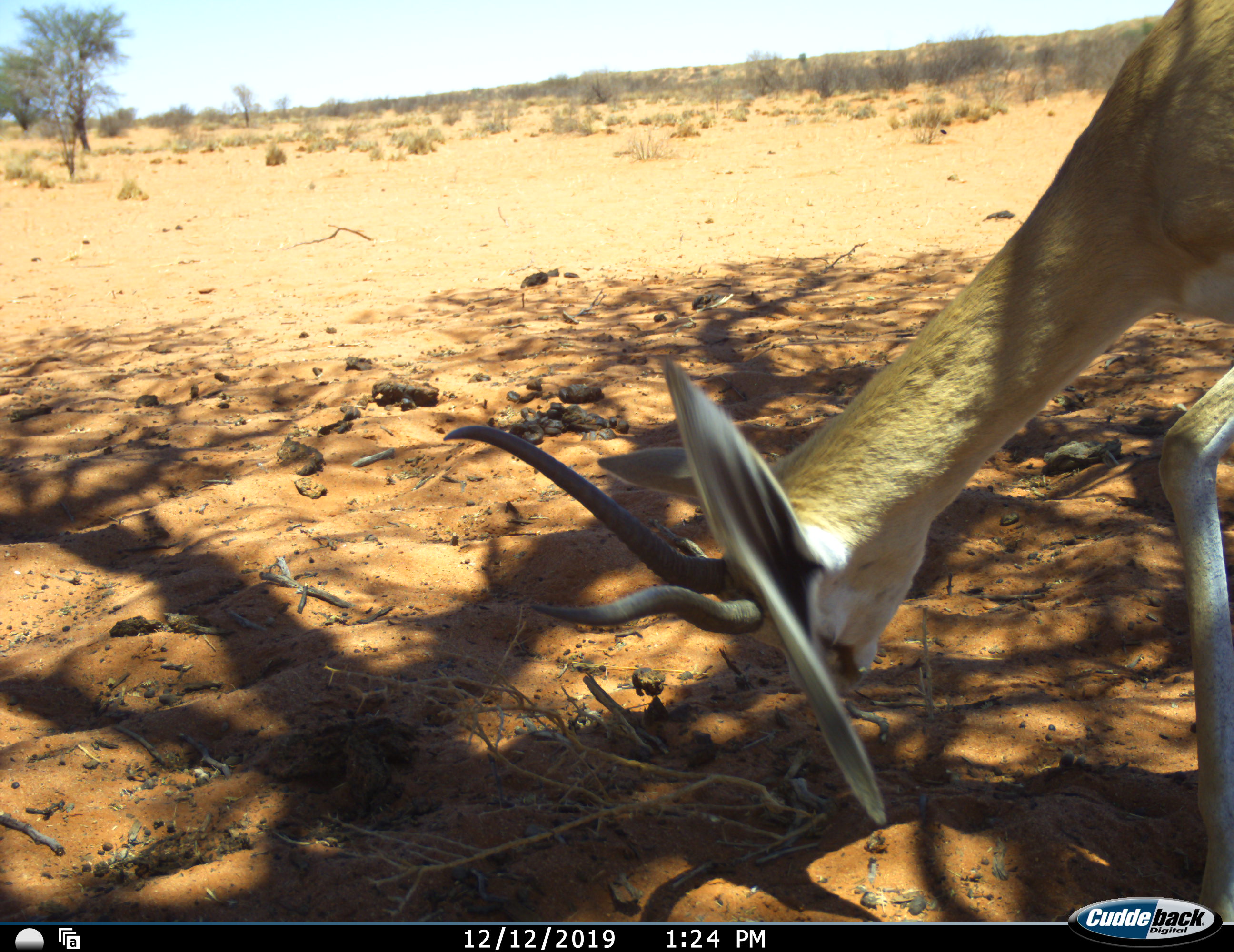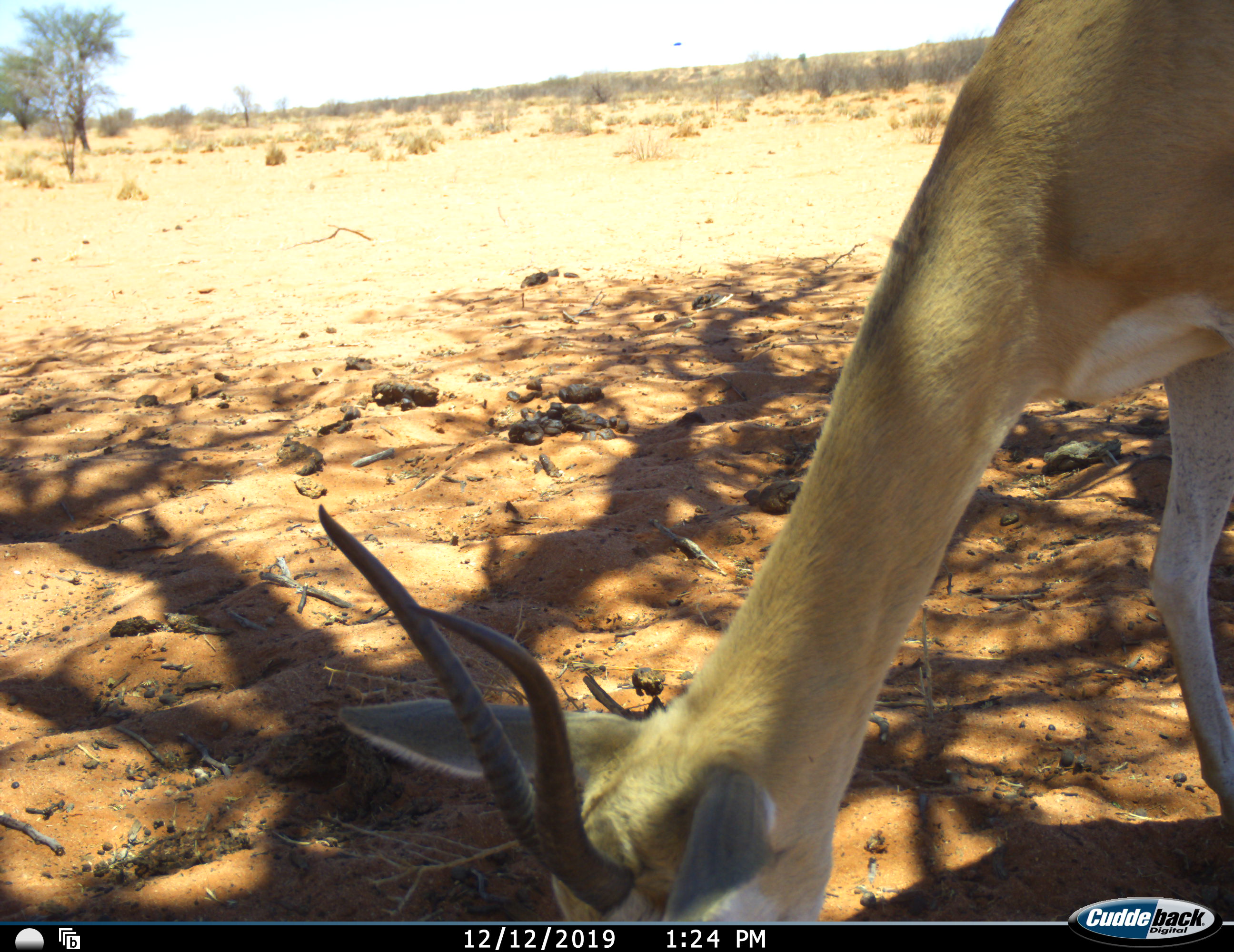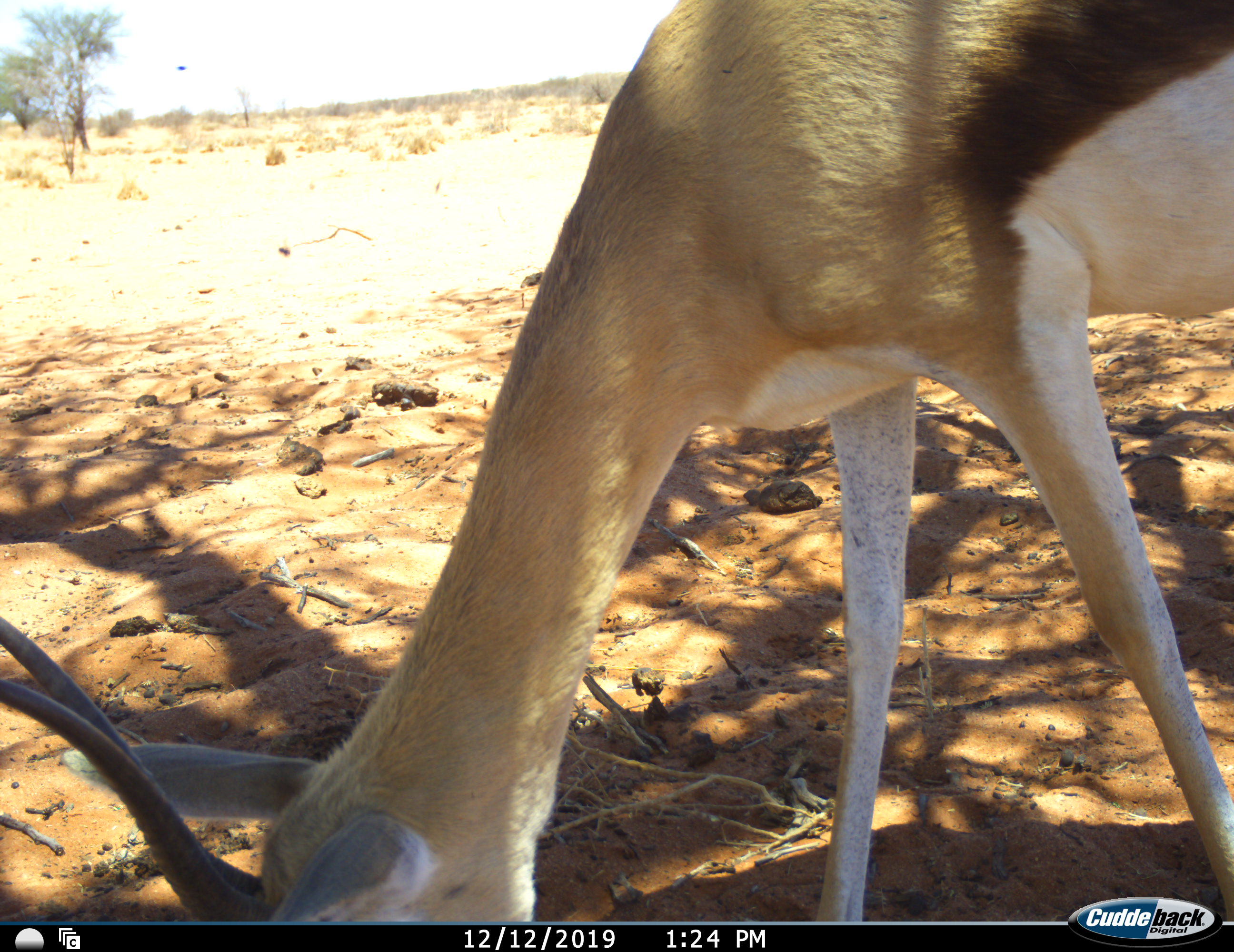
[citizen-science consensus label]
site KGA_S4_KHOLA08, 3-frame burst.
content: unidentified animal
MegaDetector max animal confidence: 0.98